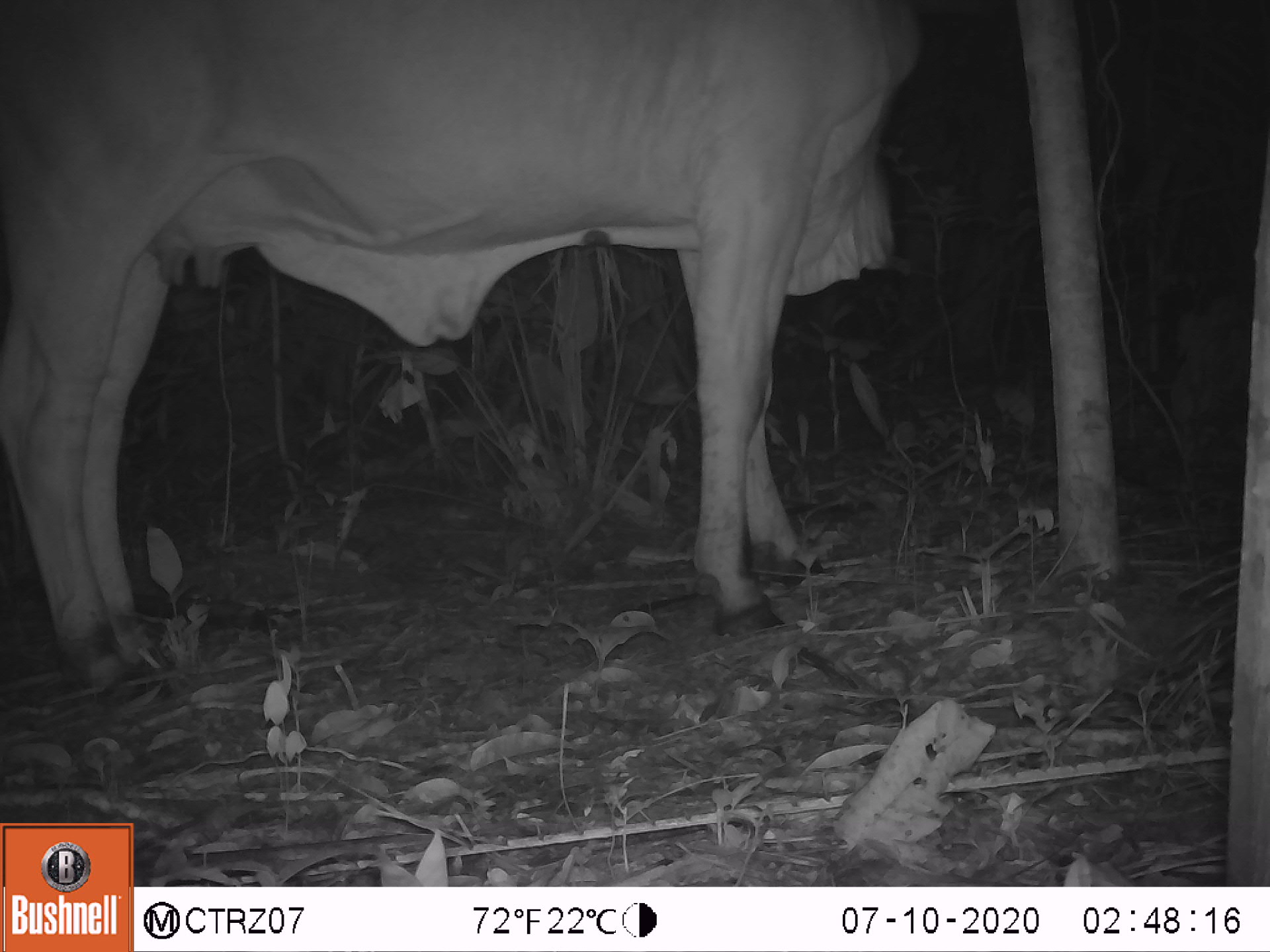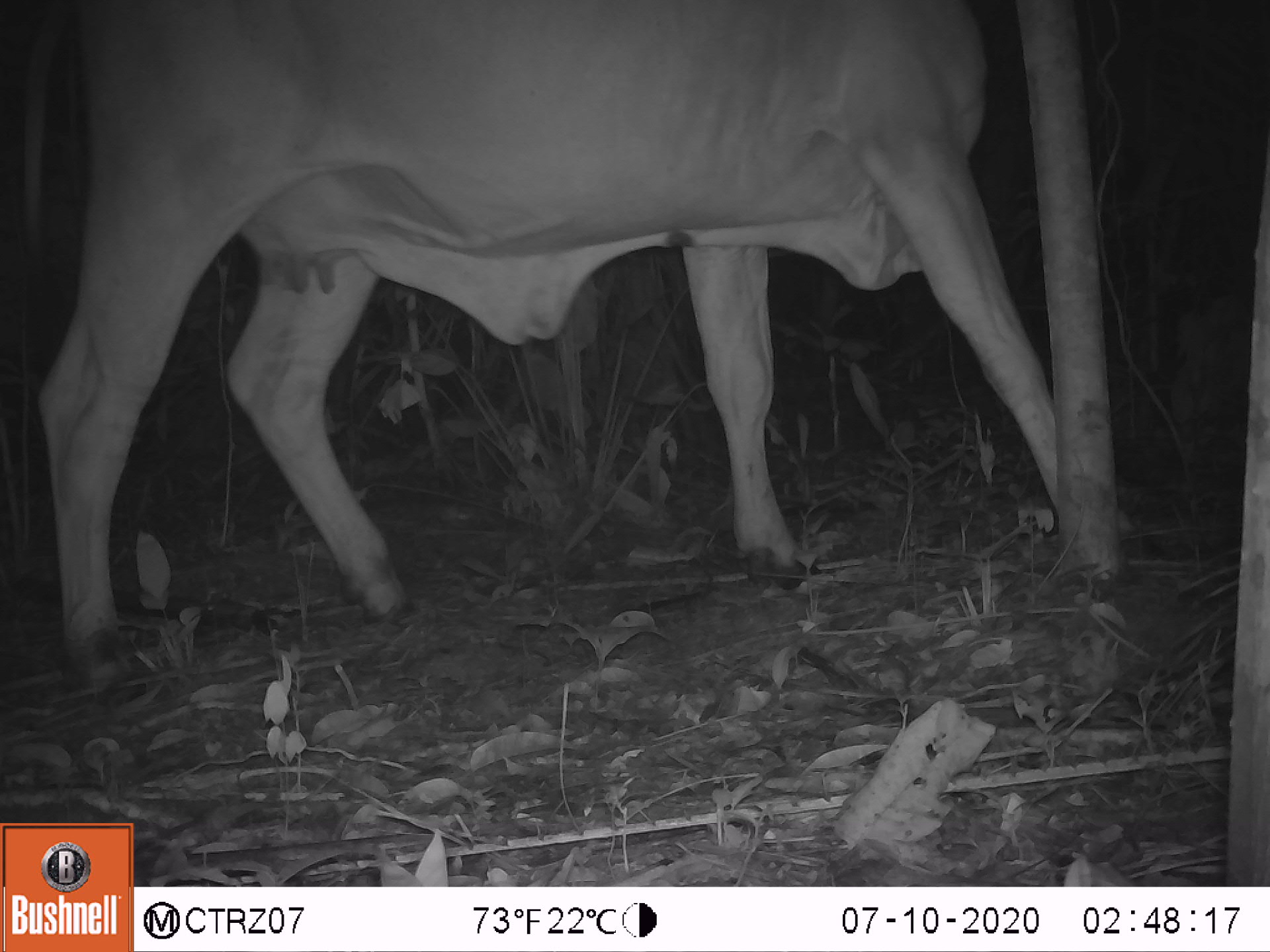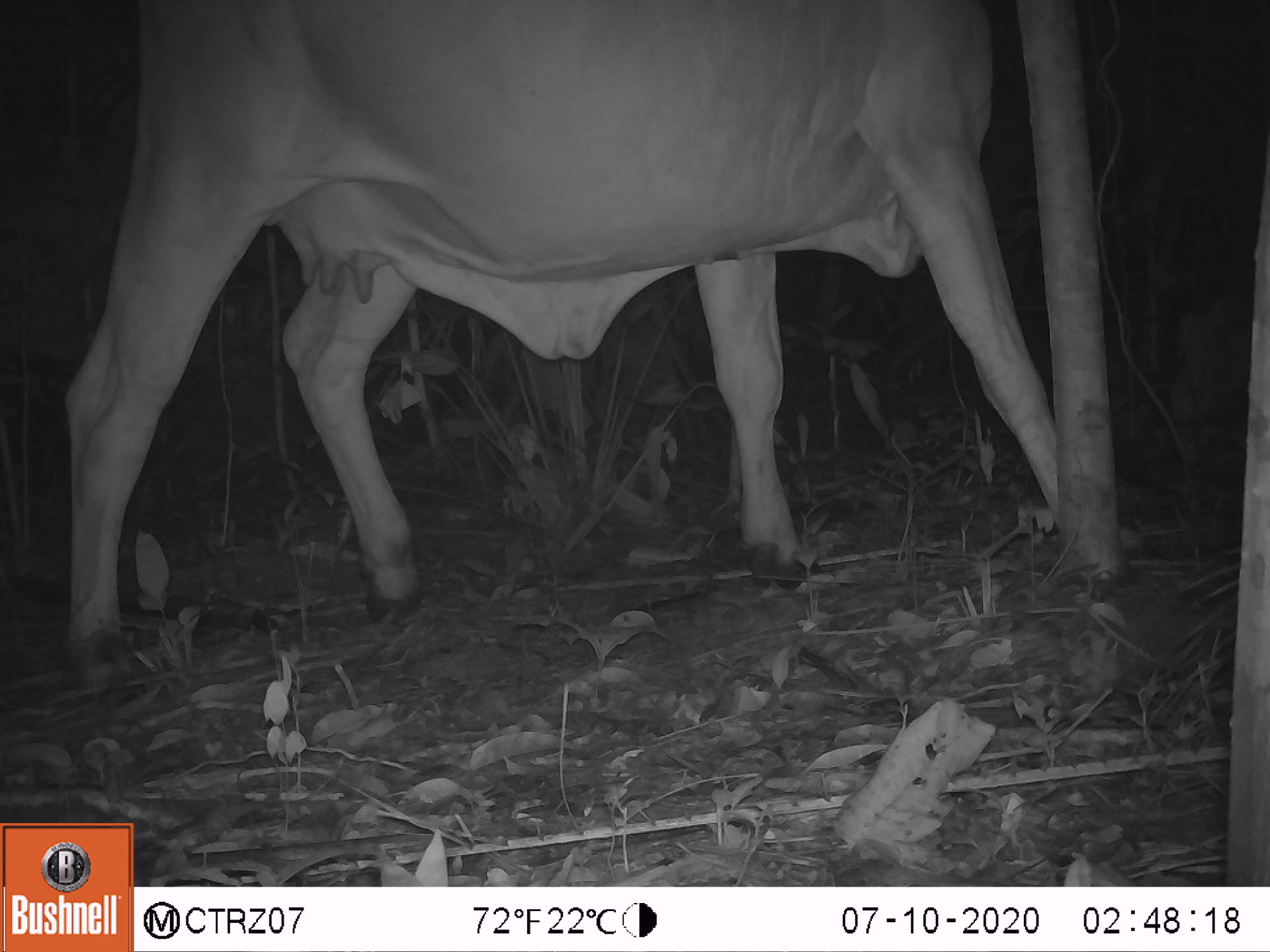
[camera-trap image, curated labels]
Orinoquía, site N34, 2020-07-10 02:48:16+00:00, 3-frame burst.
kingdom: Animalia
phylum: Chordata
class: Mammalia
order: Artiodactyla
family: Bovidae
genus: Bos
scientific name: Bos taurus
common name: cow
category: cattle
Cattle (cow) (Bos taurus).